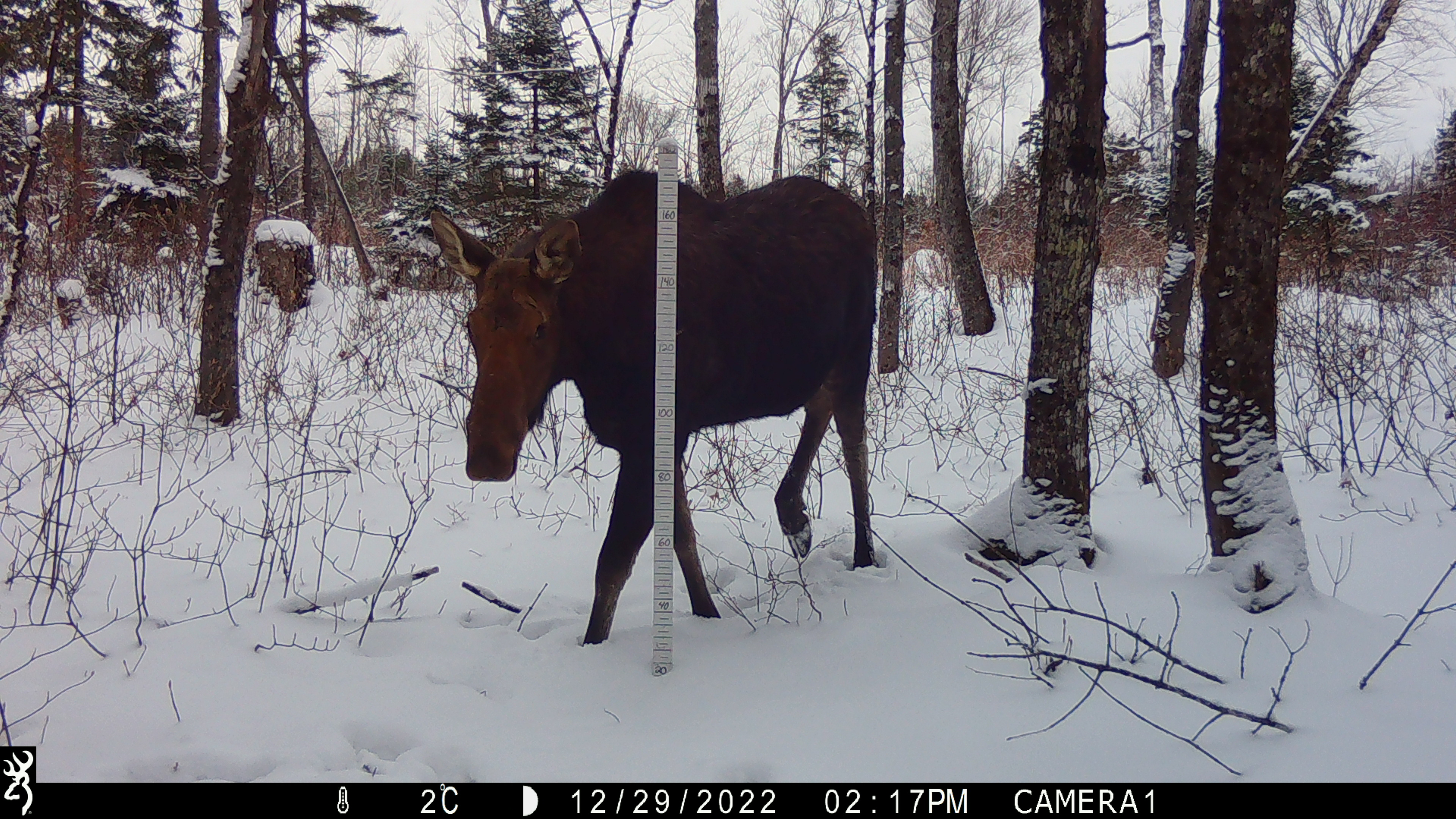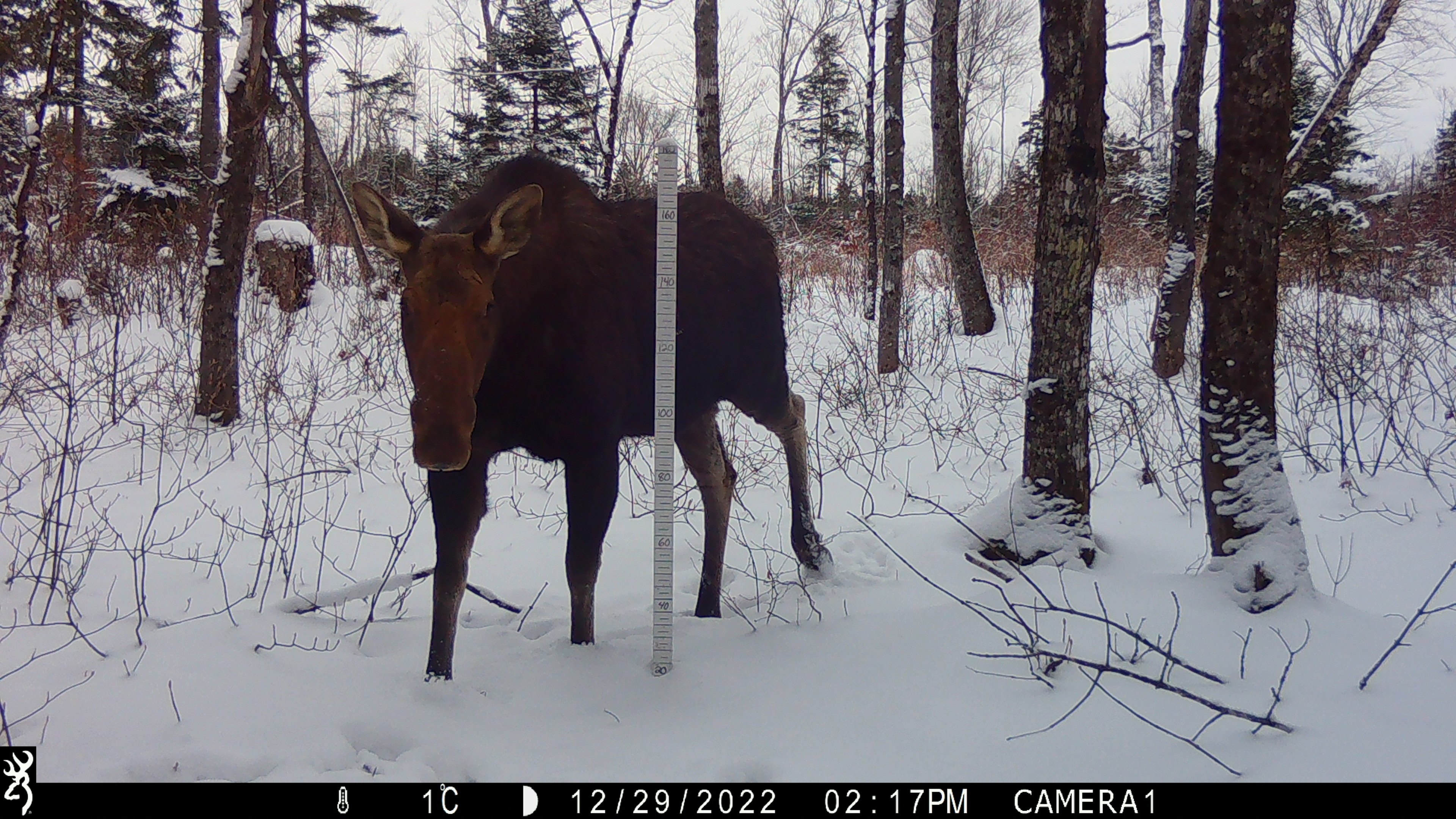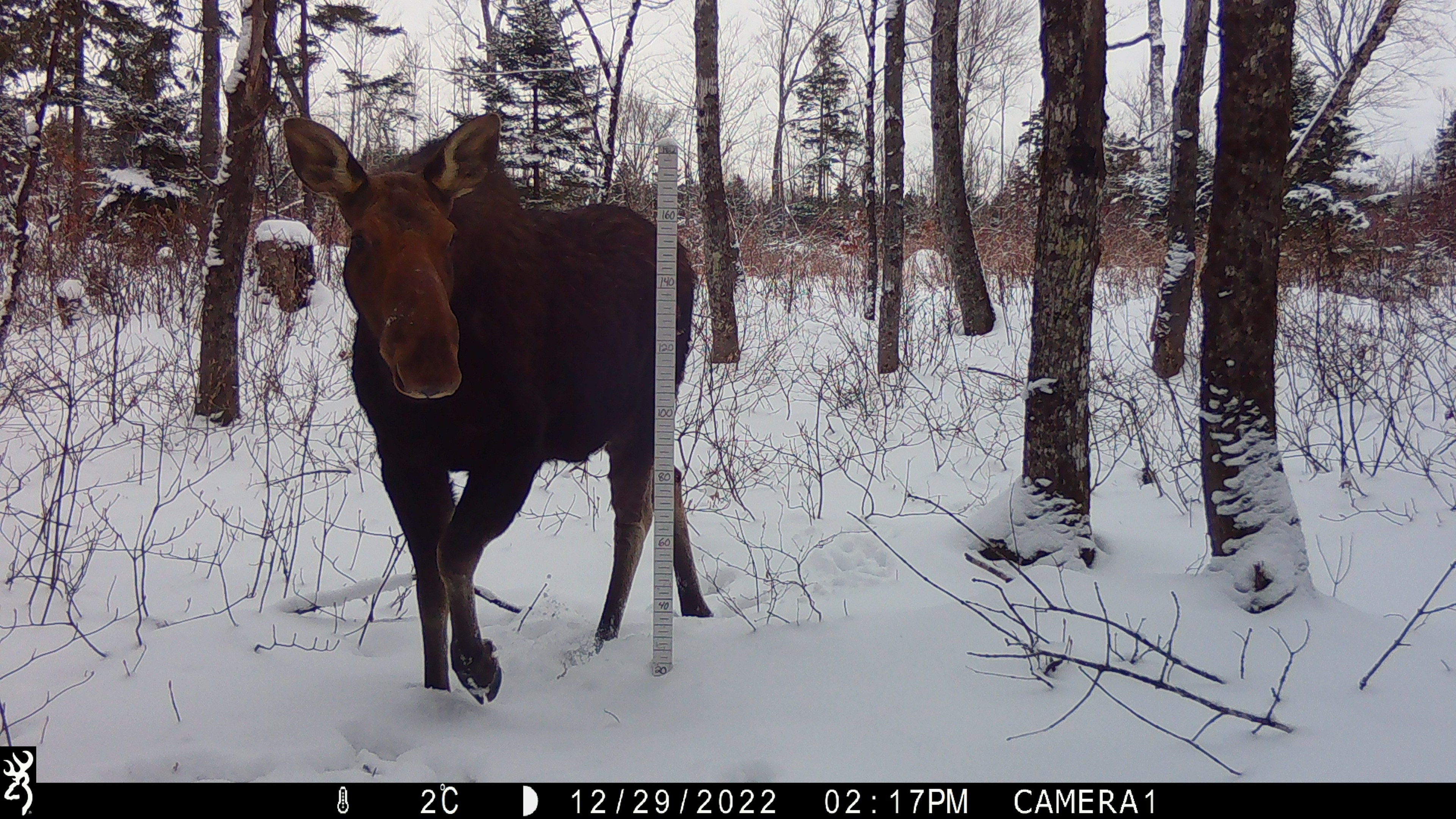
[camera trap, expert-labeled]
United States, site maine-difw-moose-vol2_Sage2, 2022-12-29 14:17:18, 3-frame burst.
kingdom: Animalia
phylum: Chordata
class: Mammalia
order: Artiodactyla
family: Cervidae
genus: Alces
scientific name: Alces alces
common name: moose